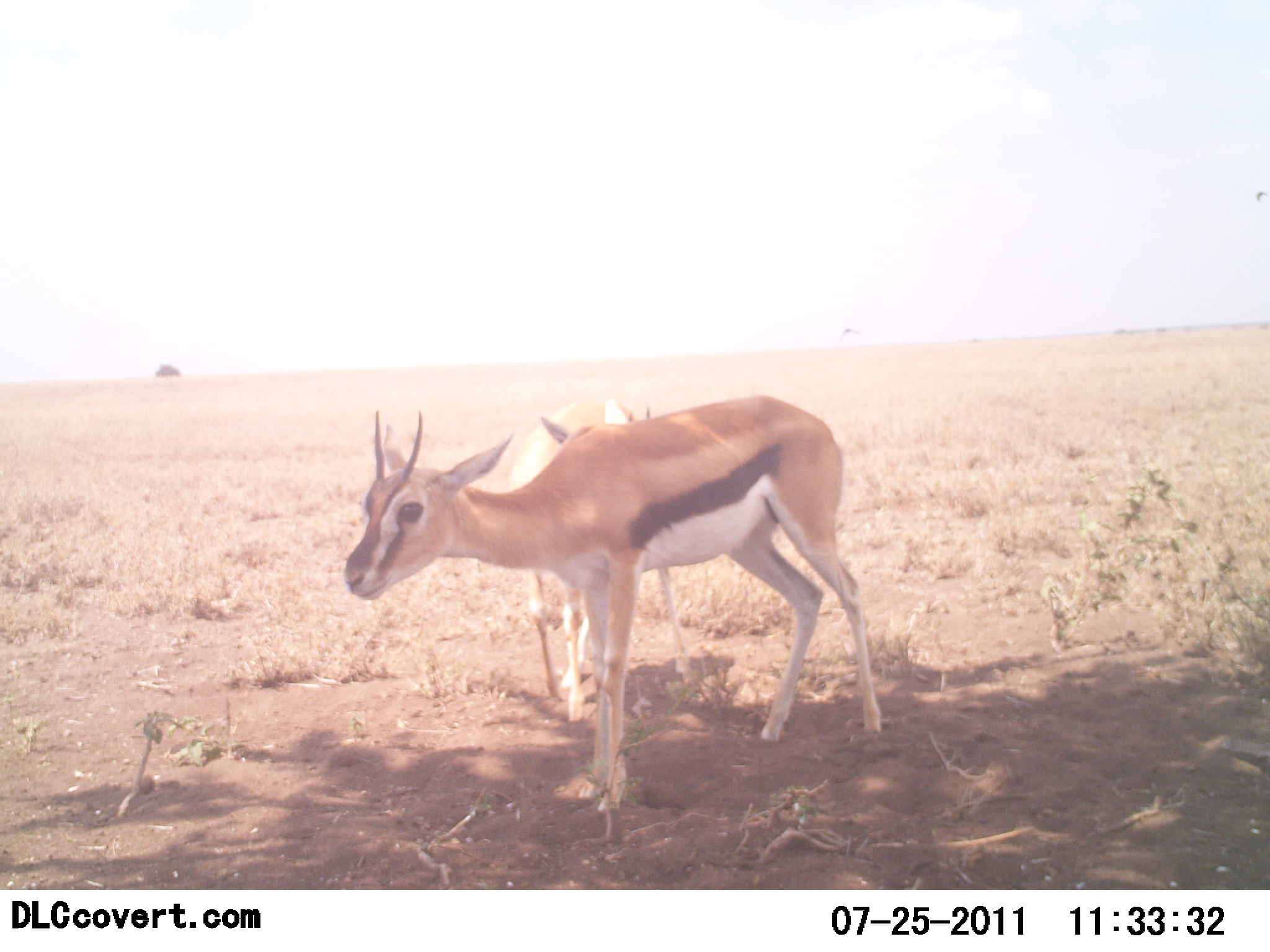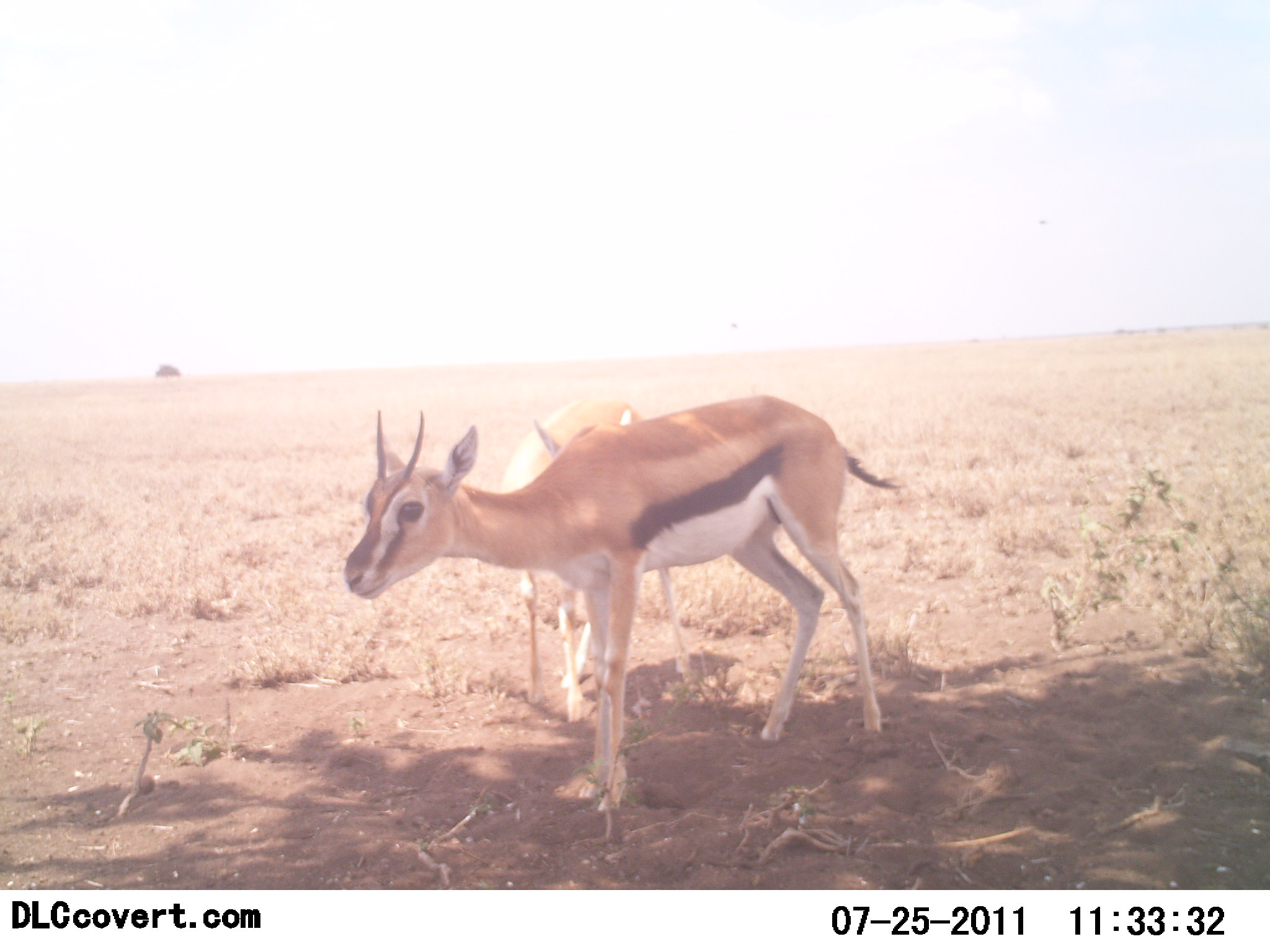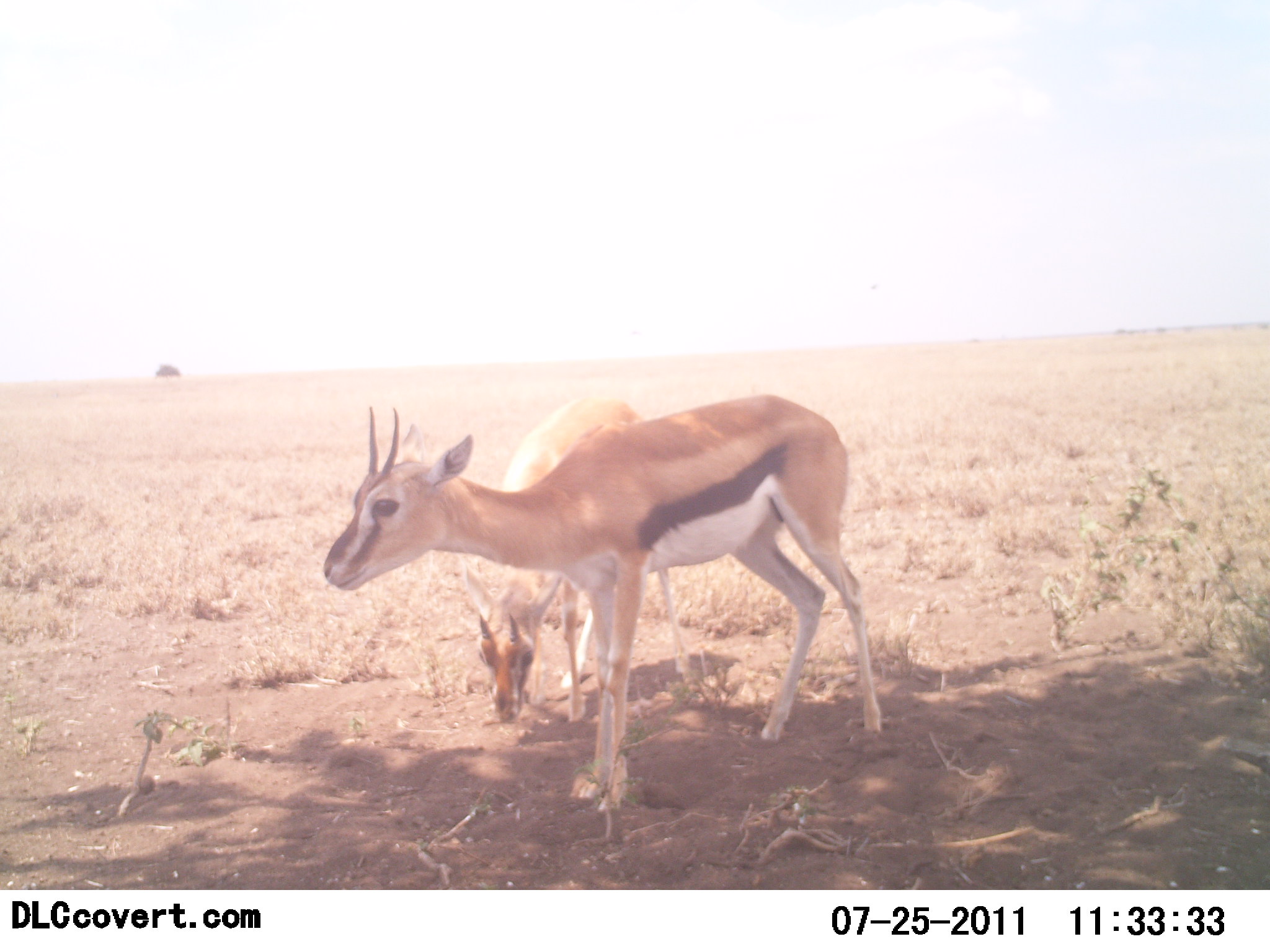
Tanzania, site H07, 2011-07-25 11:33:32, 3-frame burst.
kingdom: Animalia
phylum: Chordata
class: Mammalia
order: Artiodactyla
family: Bovidae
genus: Eudorcas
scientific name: Eudorcas thomsonii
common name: thomson's gazelle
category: gazellethomsons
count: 2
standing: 92%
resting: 0%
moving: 8%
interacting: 8%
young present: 23%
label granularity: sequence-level